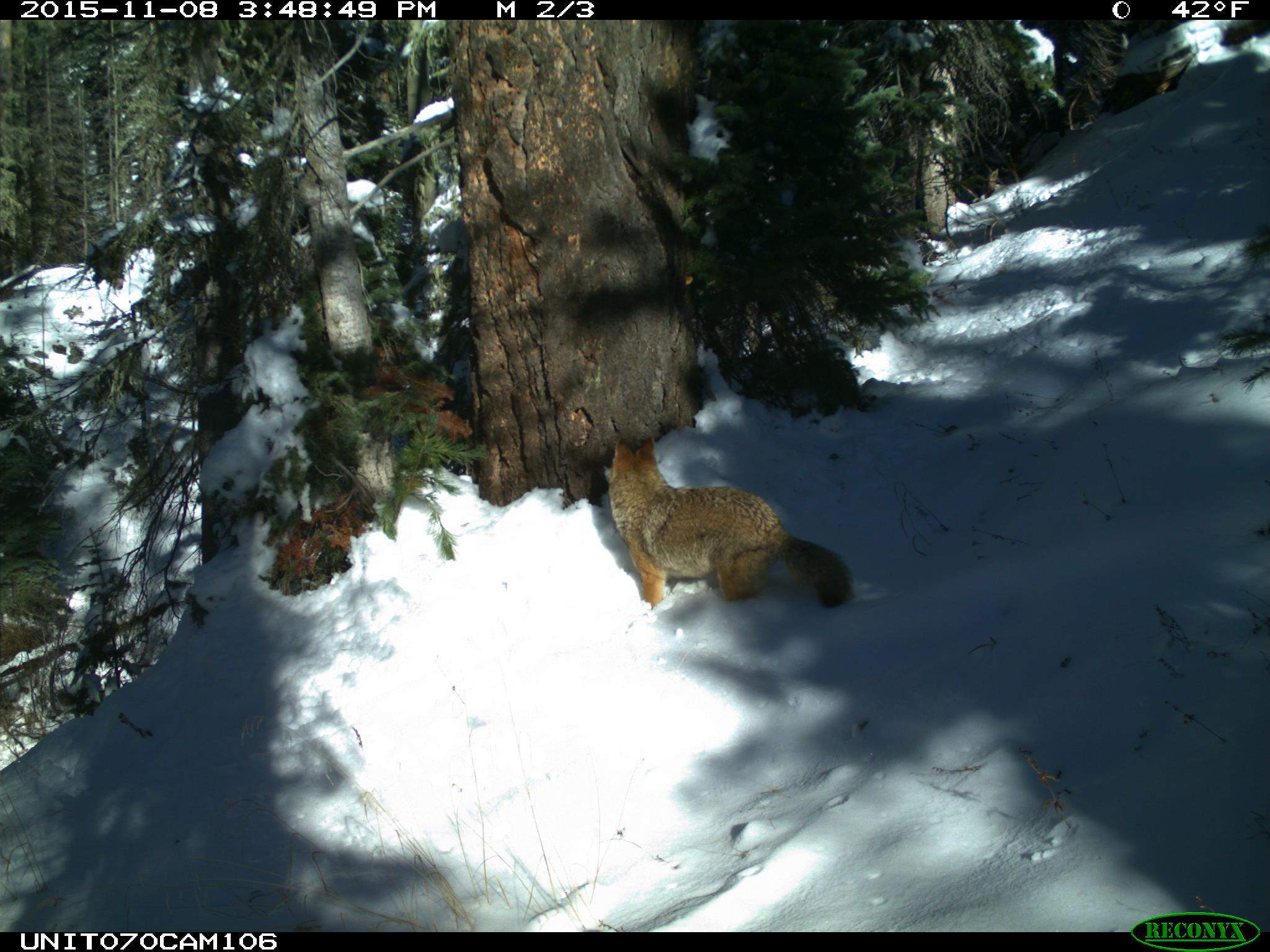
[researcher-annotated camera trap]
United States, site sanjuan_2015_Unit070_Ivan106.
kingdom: Animalia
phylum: Chordata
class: Mammalia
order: Carnivora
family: Canidae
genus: Canis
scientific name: Canis latrans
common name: coyote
Canis latrans (coyote).